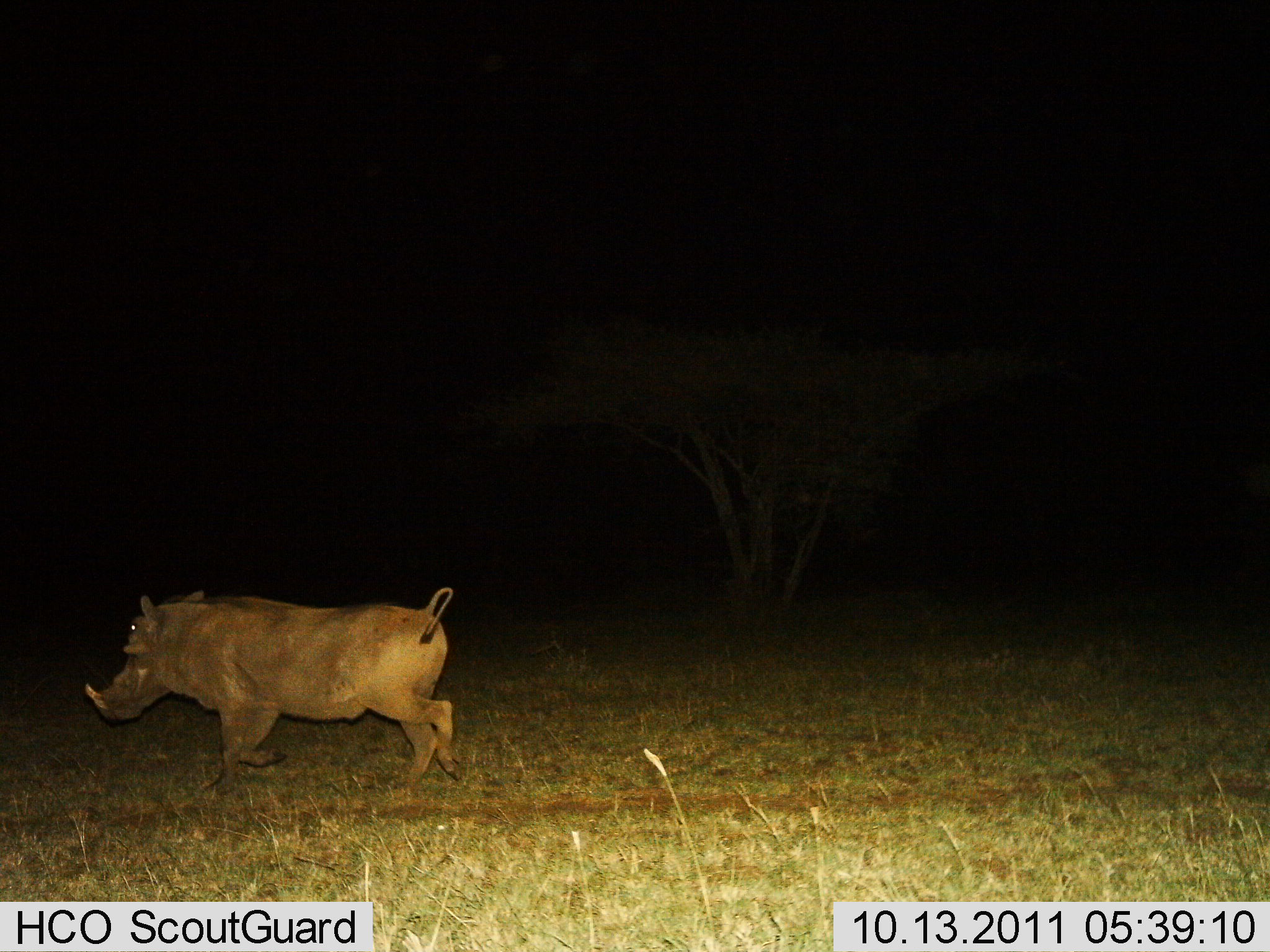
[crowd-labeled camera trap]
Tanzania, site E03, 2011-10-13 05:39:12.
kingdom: Animalia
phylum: Chordata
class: Mammalia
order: Artiodactyla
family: Suidae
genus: Phacochoerus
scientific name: Phacochoerus africanus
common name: warthog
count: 1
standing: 0%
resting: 0%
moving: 100%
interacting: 0%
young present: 0%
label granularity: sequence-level